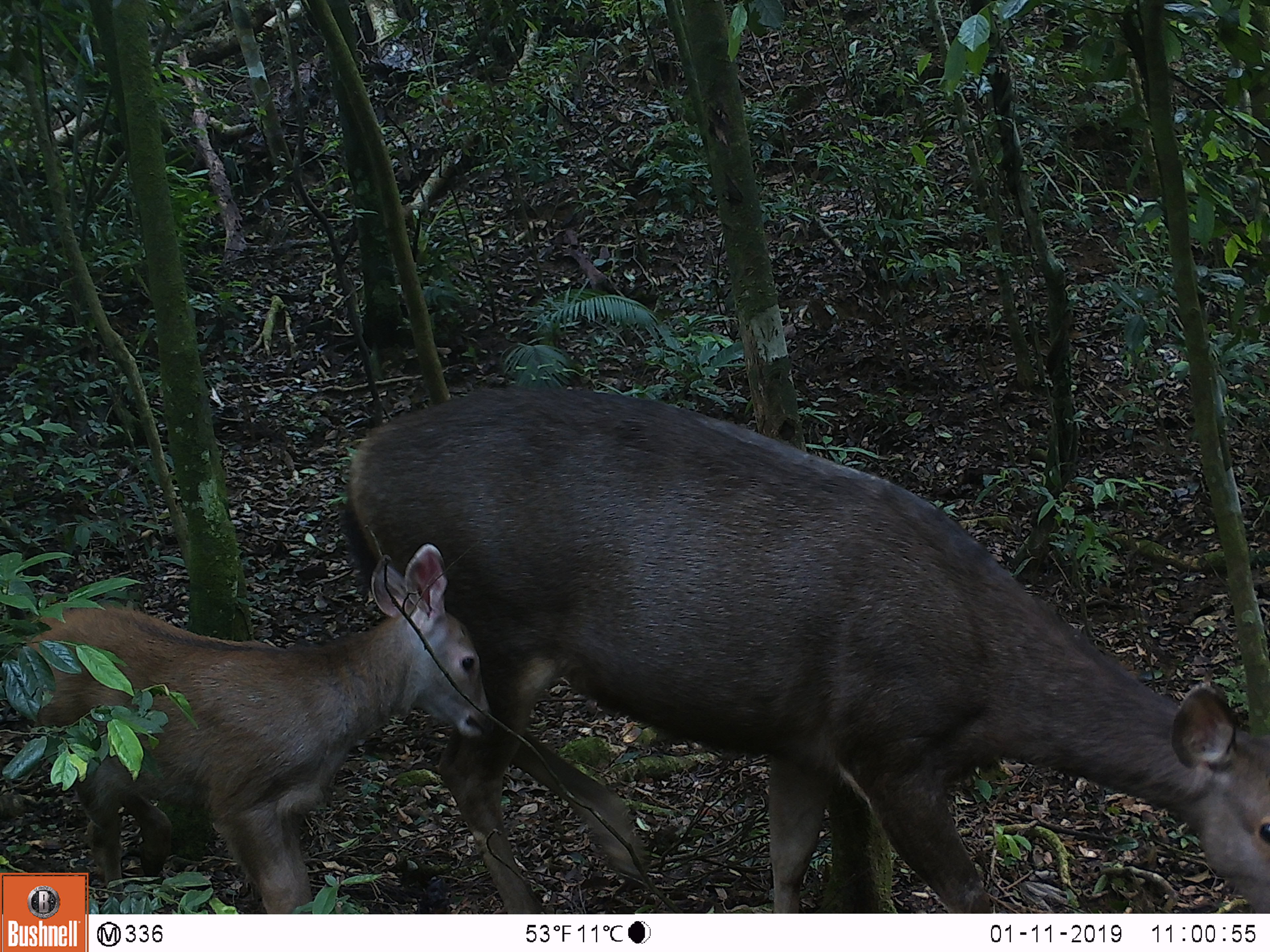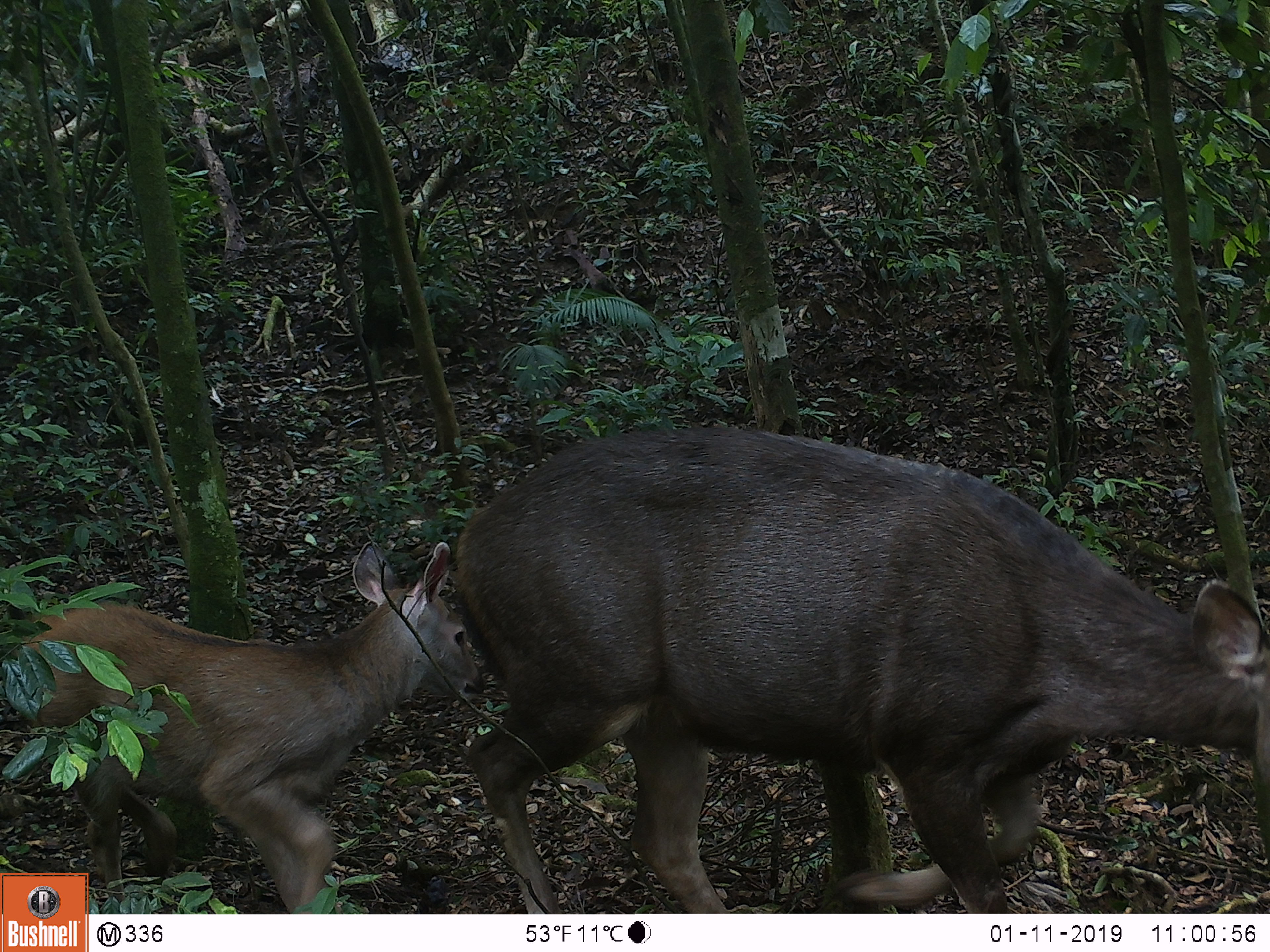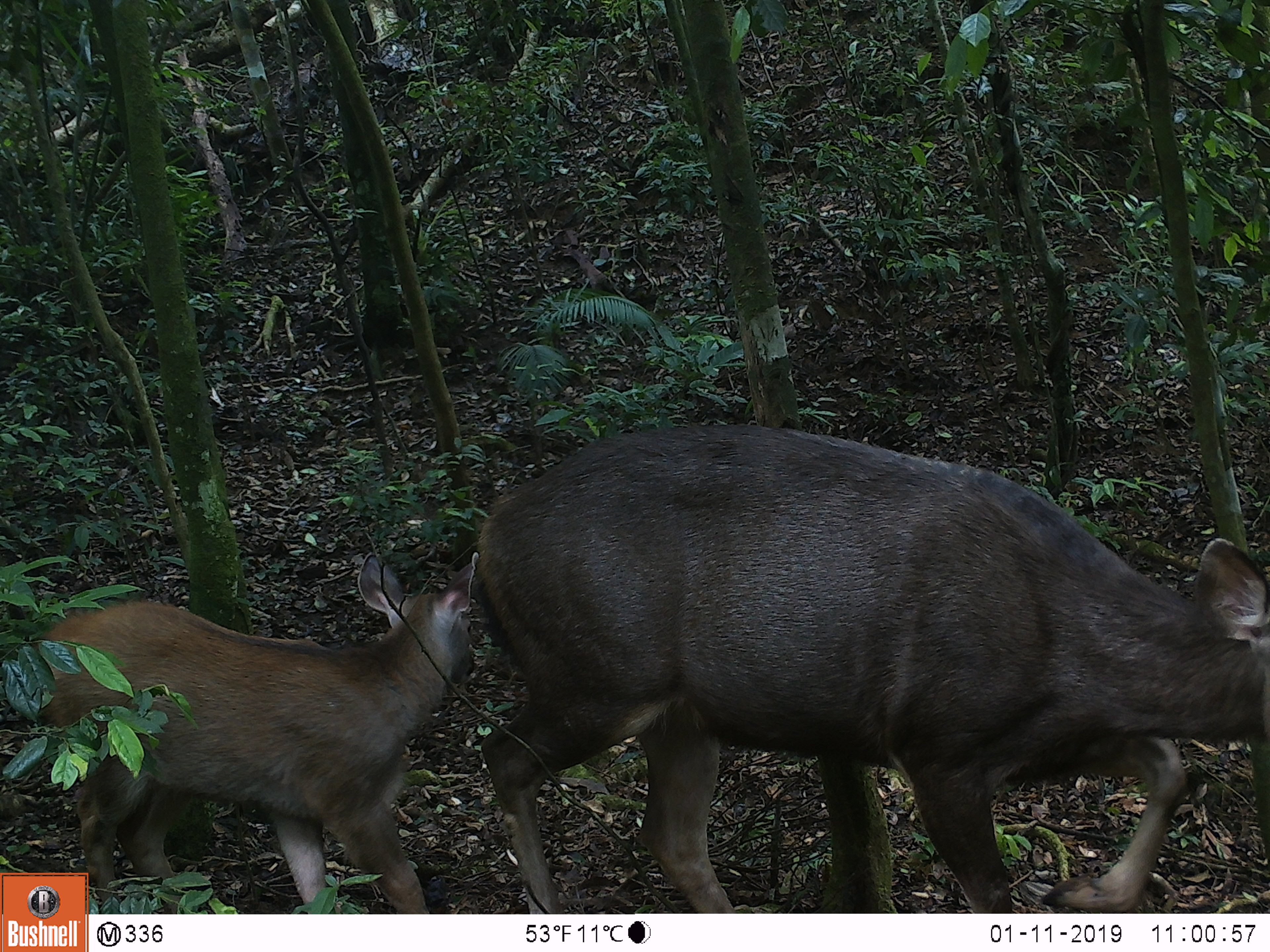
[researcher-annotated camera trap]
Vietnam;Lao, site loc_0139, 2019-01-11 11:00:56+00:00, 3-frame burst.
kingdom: Animalia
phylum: Chordata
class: Mammalia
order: Artiodactyla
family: Cervidae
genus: Rusa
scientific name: Rusa unicolor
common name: sambar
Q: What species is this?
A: Sambar (Rusa unicolor).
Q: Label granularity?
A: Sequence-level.